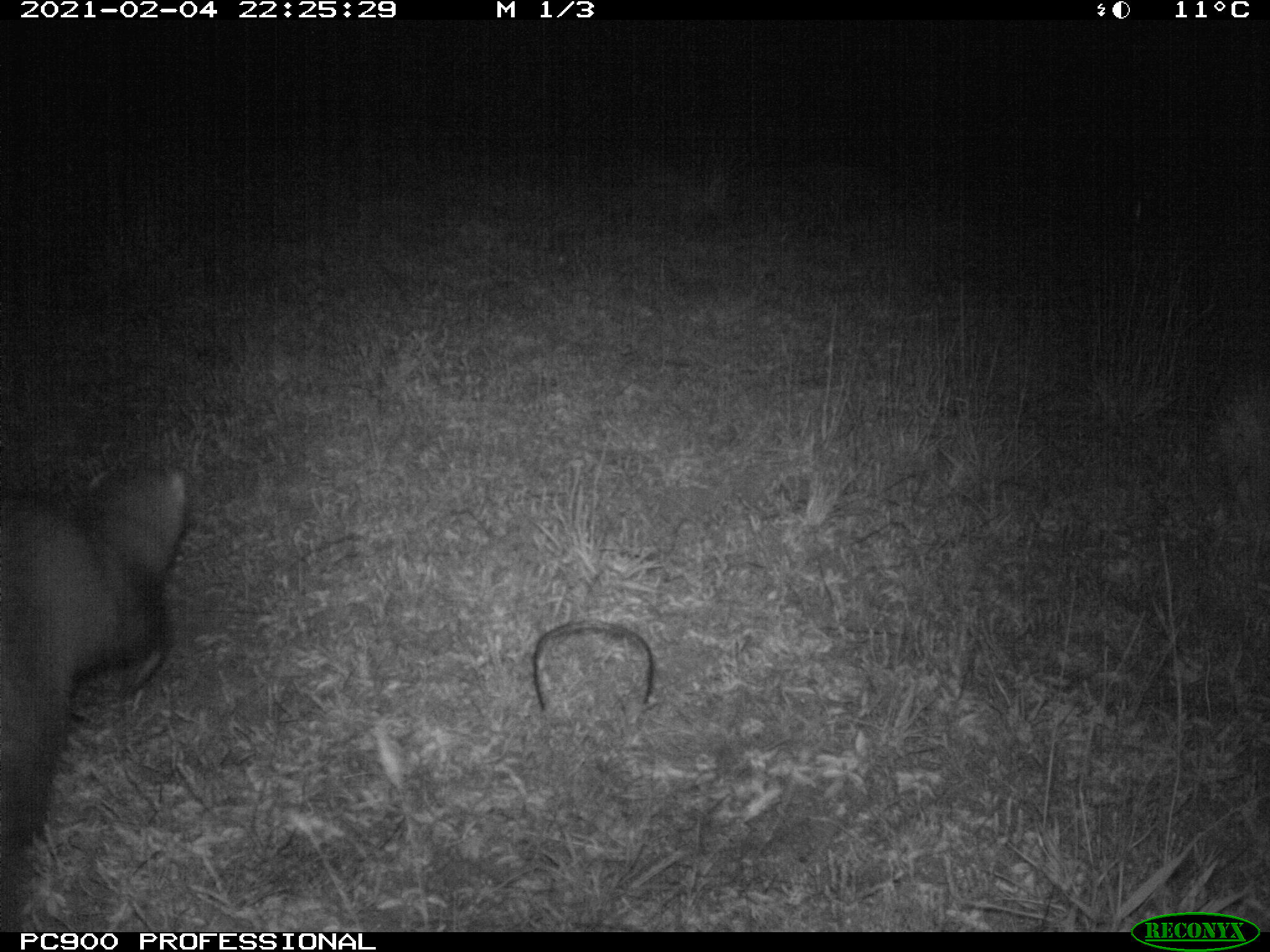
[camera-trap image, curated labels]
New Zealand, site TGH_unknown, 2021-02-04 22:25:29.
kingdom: Animalia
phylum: Chordata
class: Mammalia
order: Carnivora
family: Mustelidae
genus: Mustela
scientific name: Mustela furo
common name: ferret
Ferret (Mustela furo).